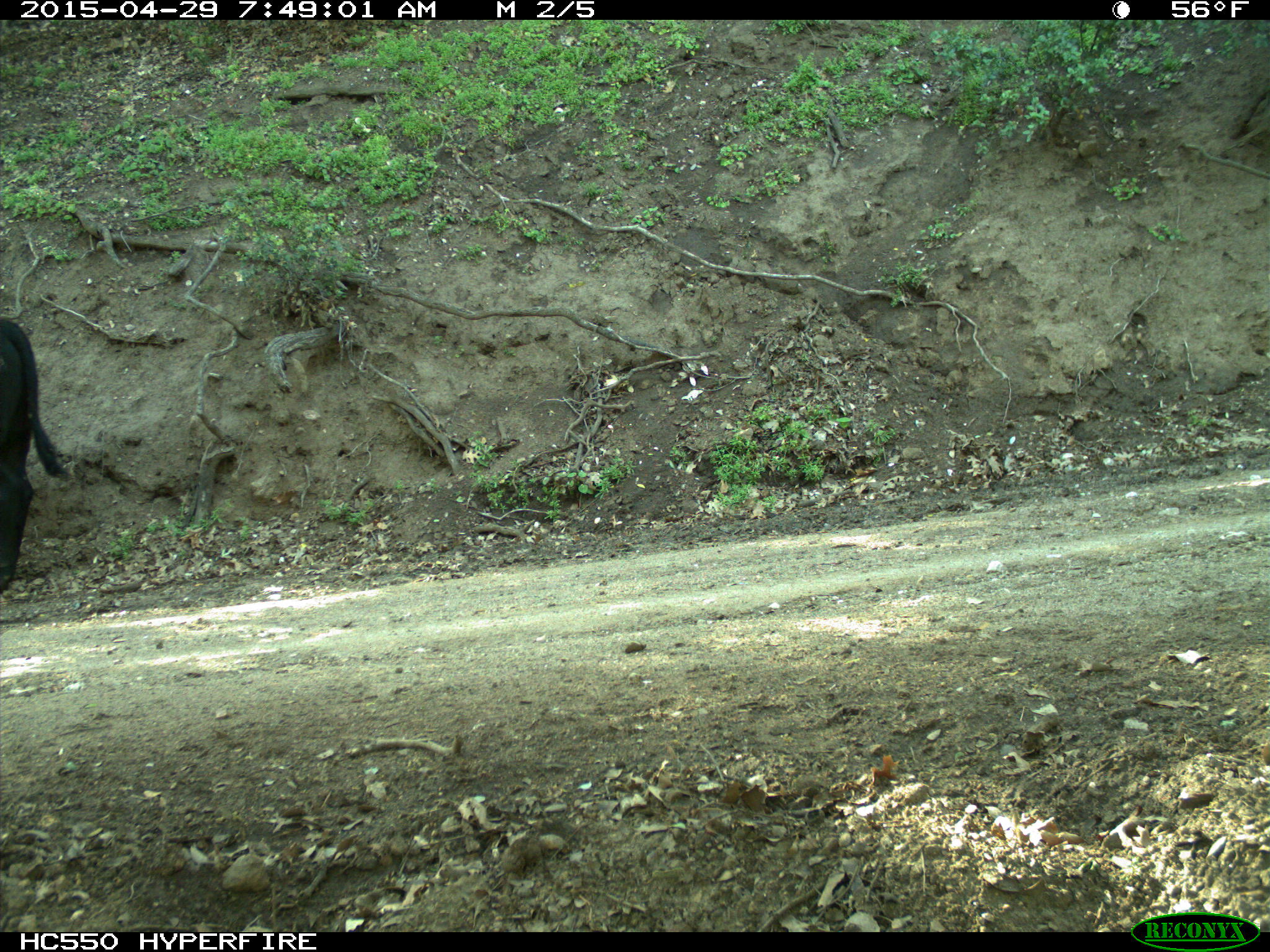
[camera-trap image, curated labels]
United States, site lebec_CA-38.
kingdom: Animalia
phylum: Chordata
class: Mammalia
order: Artiodactyla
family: Bovidae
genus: Bos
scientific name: Bos taurus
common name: domestic cow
Bos taurus (domestic cow).